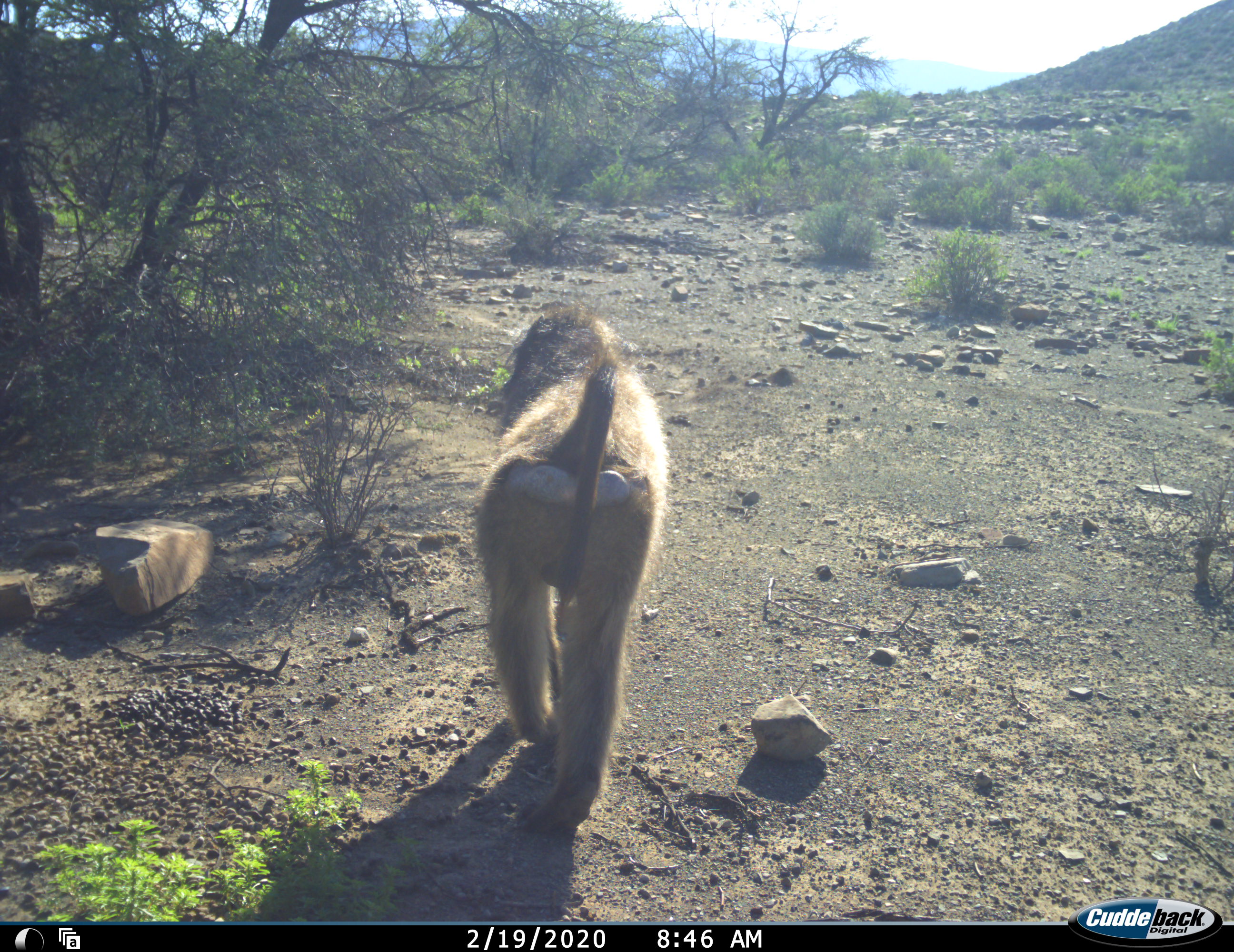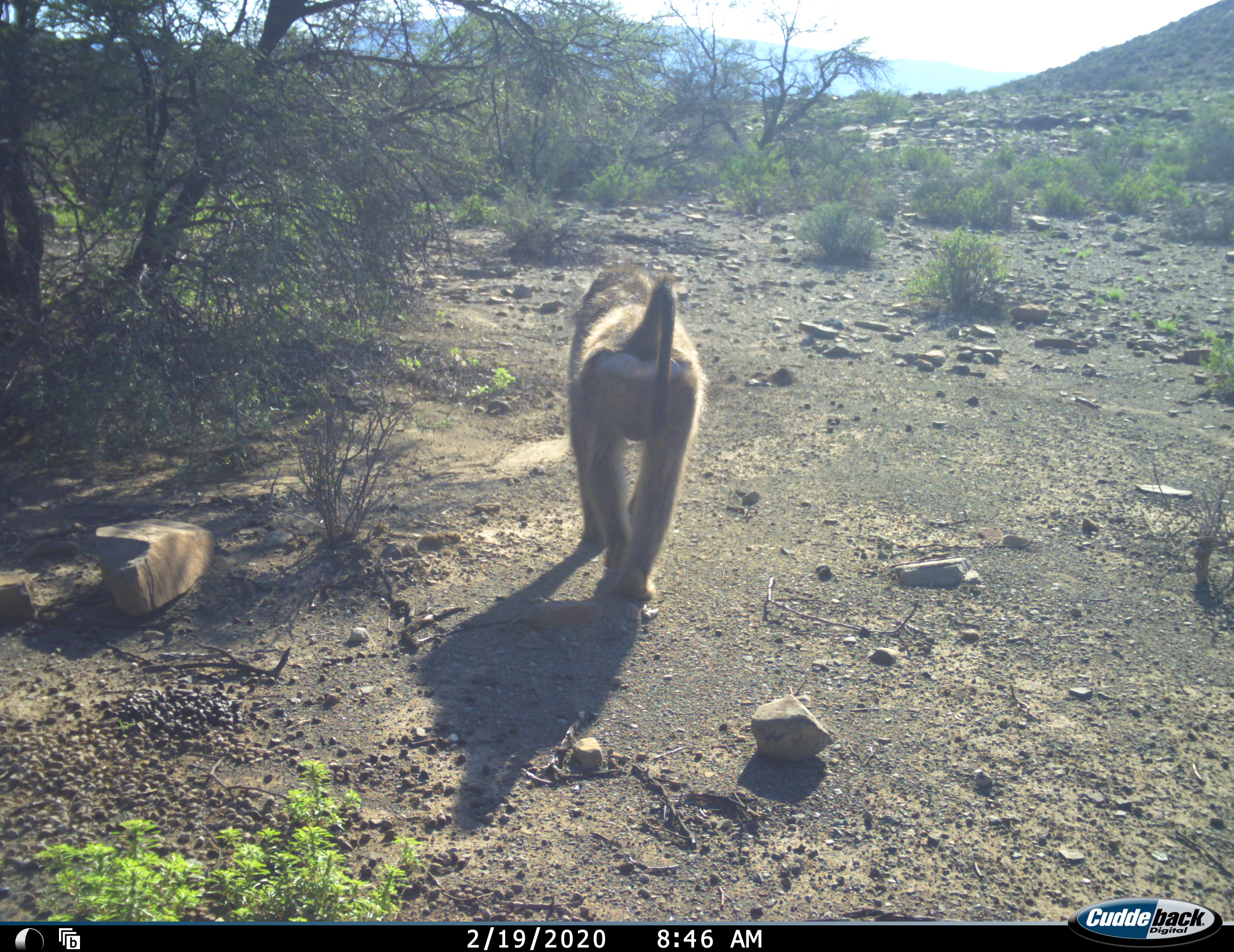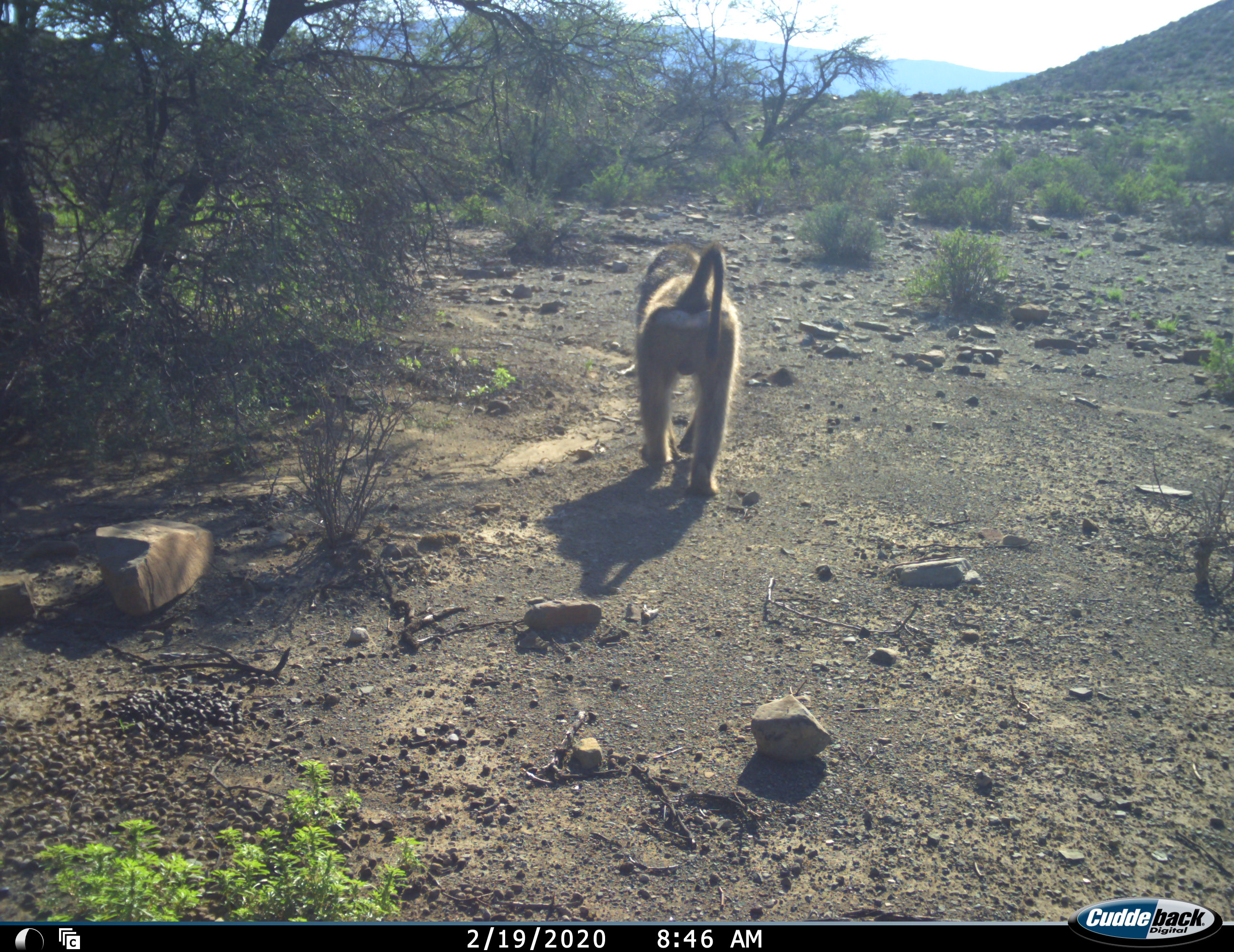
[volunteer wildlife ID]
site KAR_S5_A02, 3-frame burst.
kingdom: Animalia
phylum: Chordata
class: Mammalia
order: Primates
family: Cercopithecidae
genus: Papio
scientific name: Papio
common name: baboon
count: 1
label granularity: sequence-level